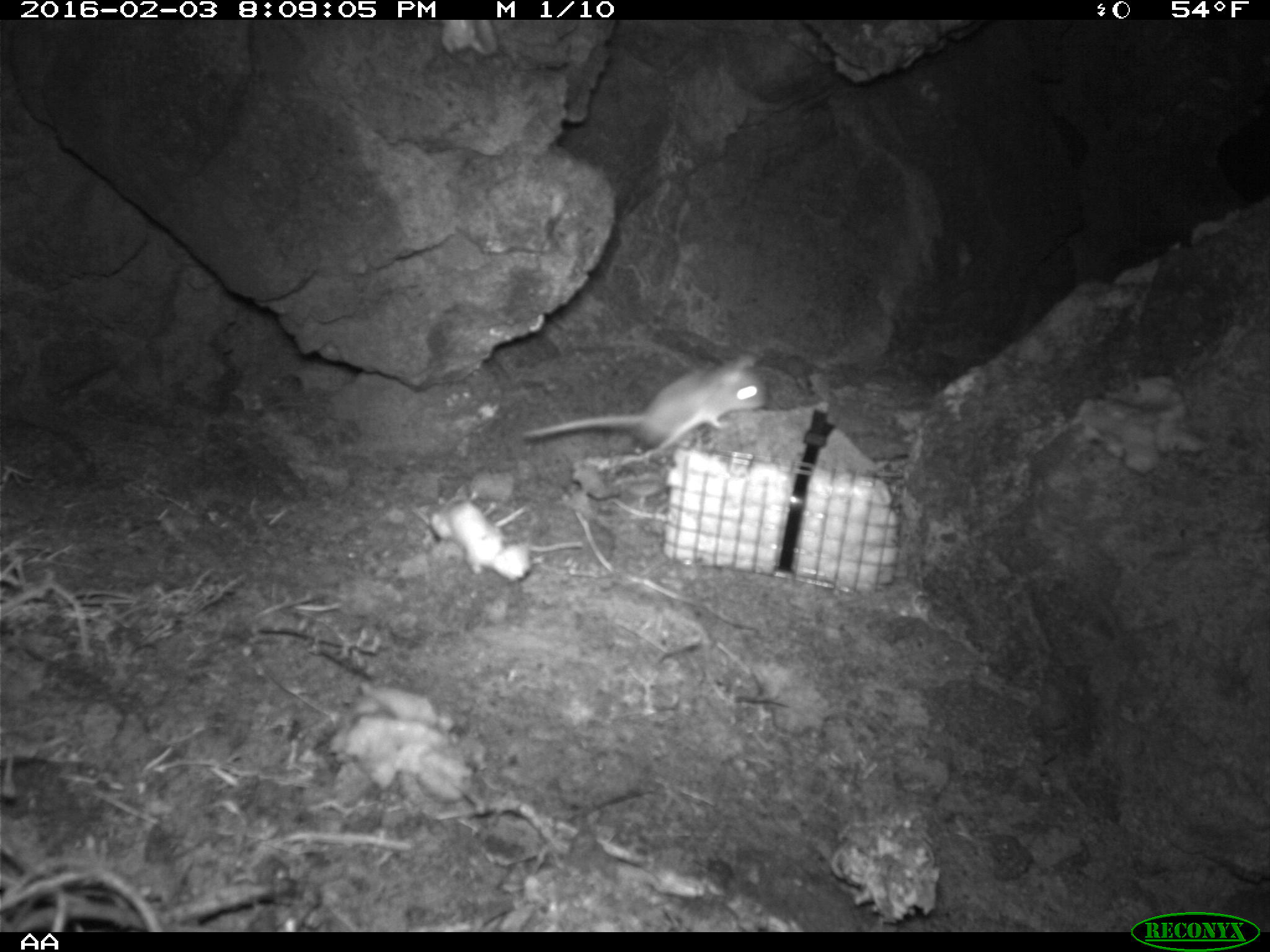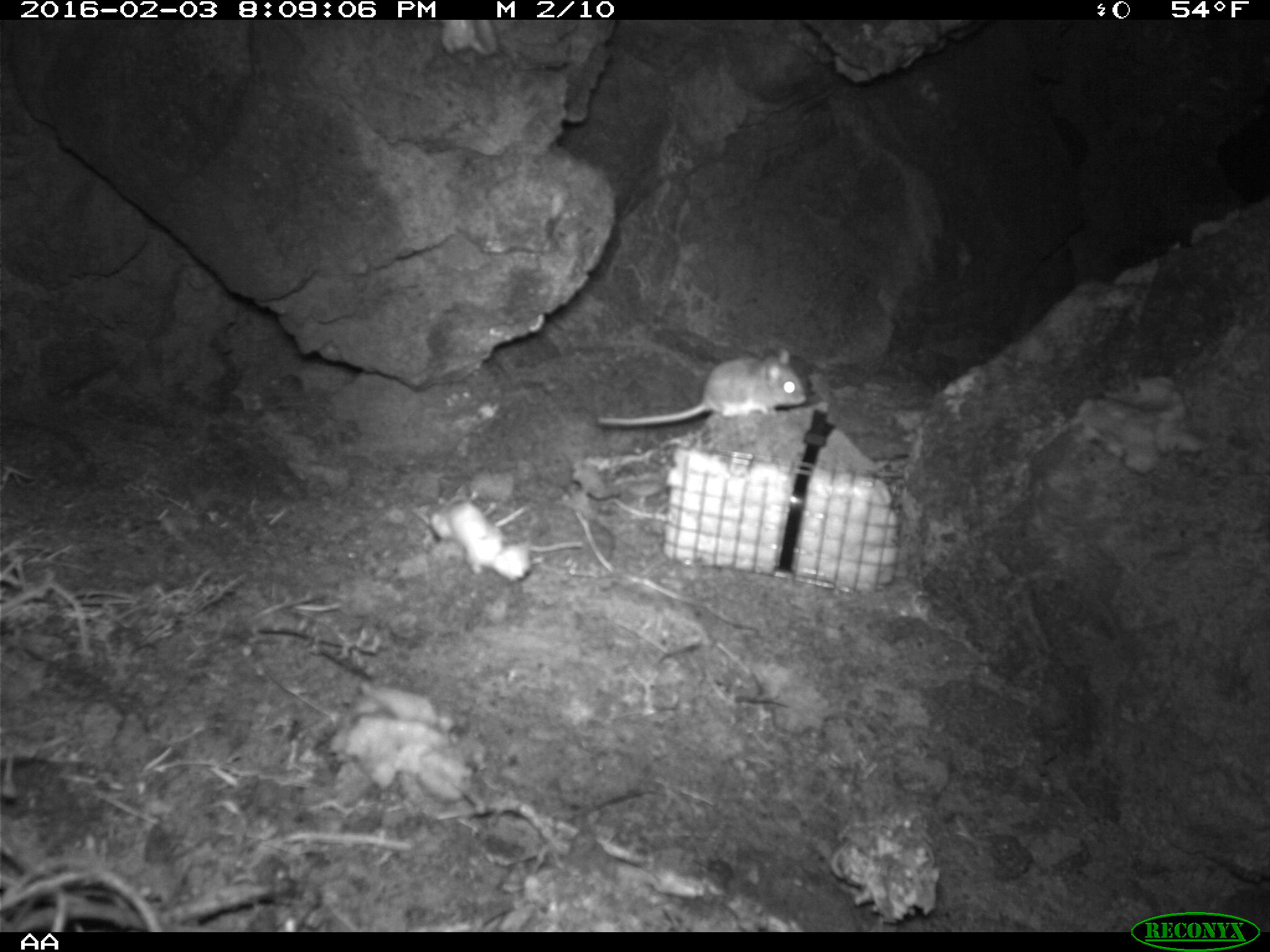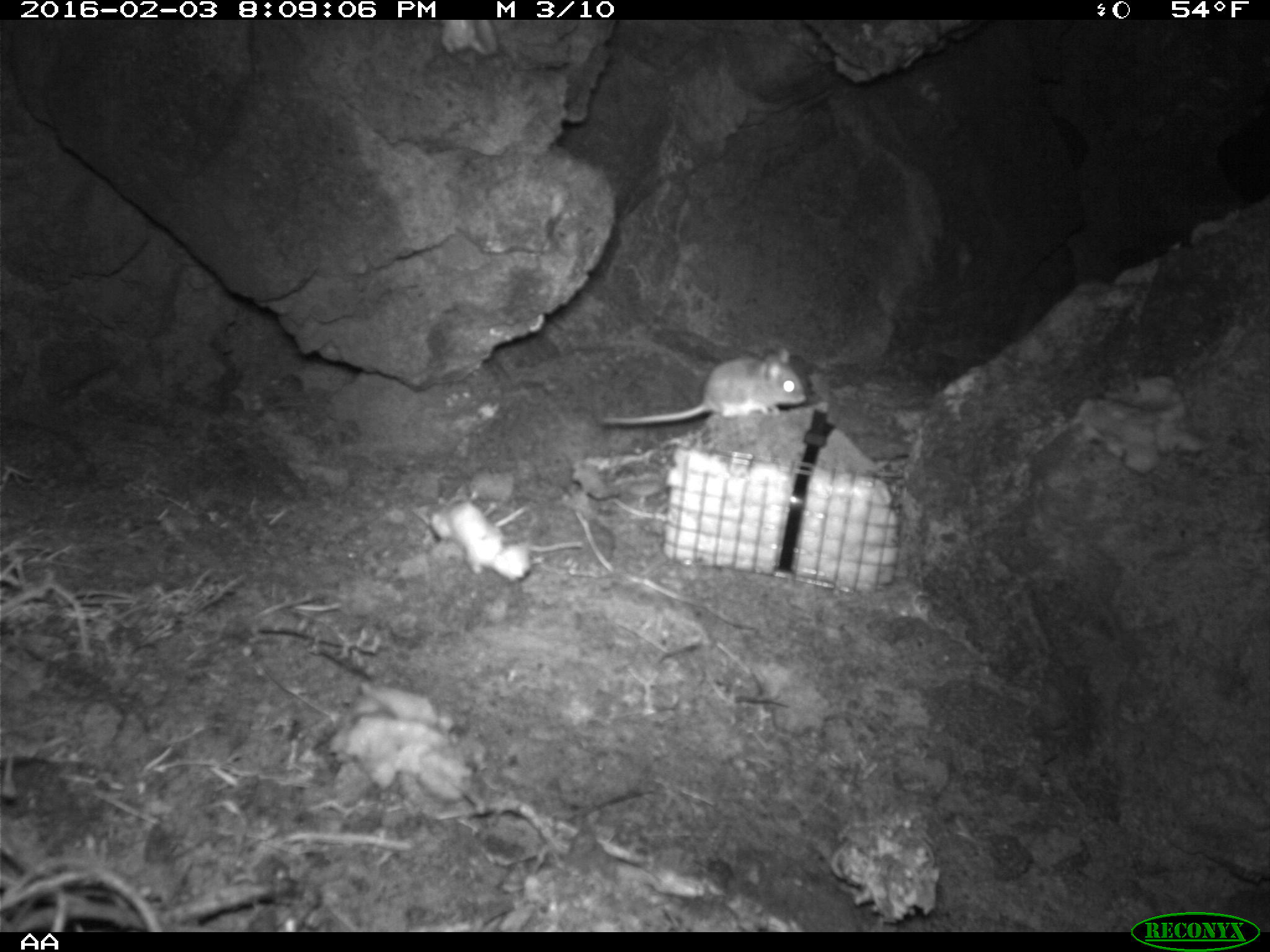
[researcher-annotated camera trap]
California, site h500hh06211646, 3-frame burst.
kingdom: Animalia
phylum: Chordata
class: Mammalia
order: Rodentia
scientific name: Rodentia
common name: rodent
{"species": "rodent (Rodentia)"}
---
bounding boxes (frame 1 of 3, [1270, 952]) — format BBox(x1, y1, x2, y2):
rodent: BBox(520, 355, 766, 451)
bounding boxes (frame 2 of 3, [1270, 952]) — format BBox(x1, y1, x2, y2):
rodent: BBox(597, 346, 806, 426)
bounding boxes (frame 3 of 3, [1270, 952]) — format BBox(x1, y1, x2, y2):
rodent: BBox(600, 346, 806, 425)